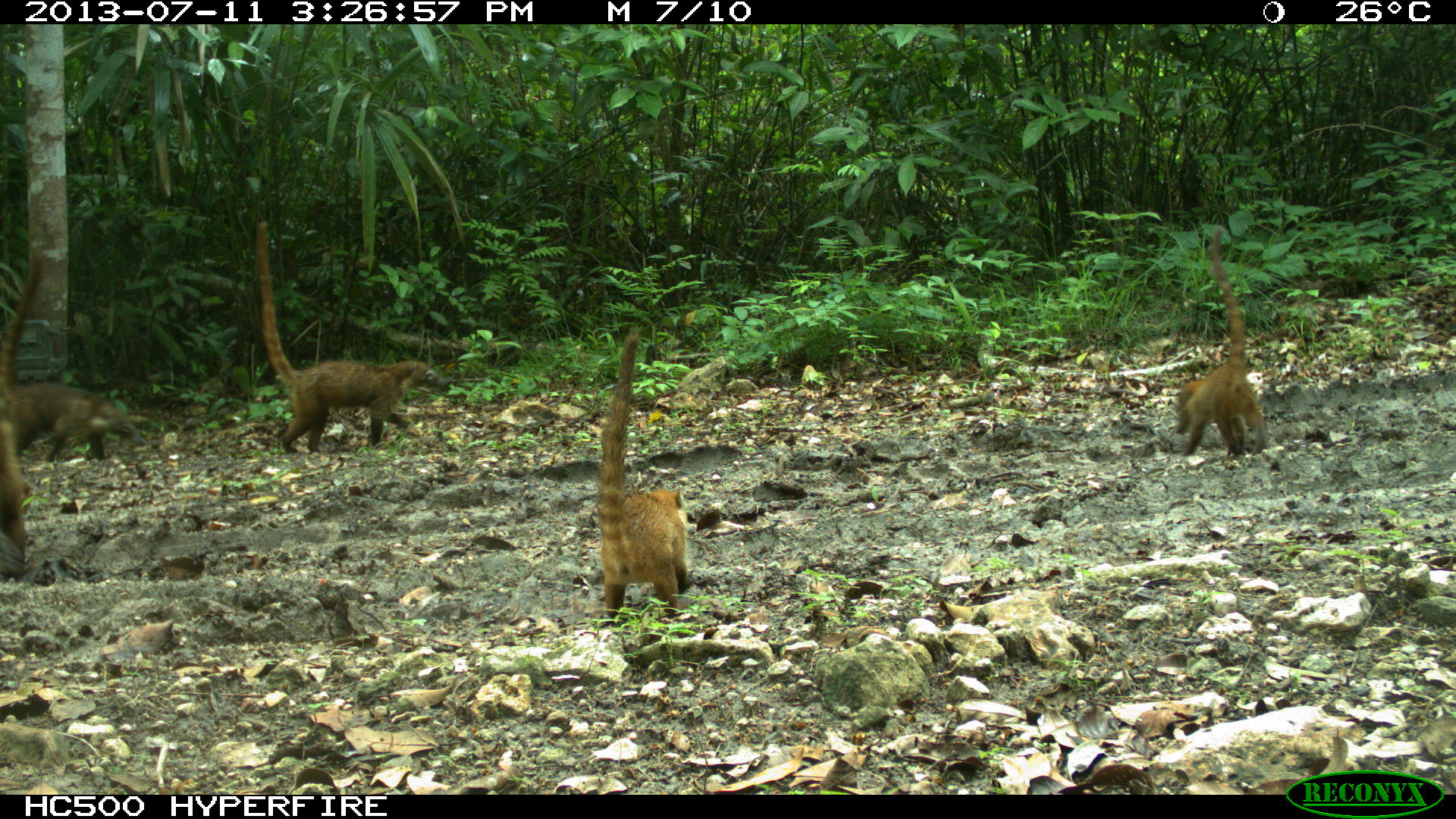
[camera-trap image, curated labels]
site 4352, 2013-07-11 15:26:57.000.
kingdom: Animalia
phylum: Chordata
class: Mammalia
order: Carnivora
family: Procyonidae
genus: Nasua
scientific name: Nasua narica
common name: white-nosed coati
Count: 8.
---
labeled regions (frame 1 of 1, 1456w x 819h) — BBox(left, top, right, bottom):
nasua narica: BBox(254, 216, 438, 453); BBox(0, 239, 137, 459); BBox(594, 330, 691, 622); BBox(1173, 225, 1269, 458); BBox(0, 406, 27, 569)